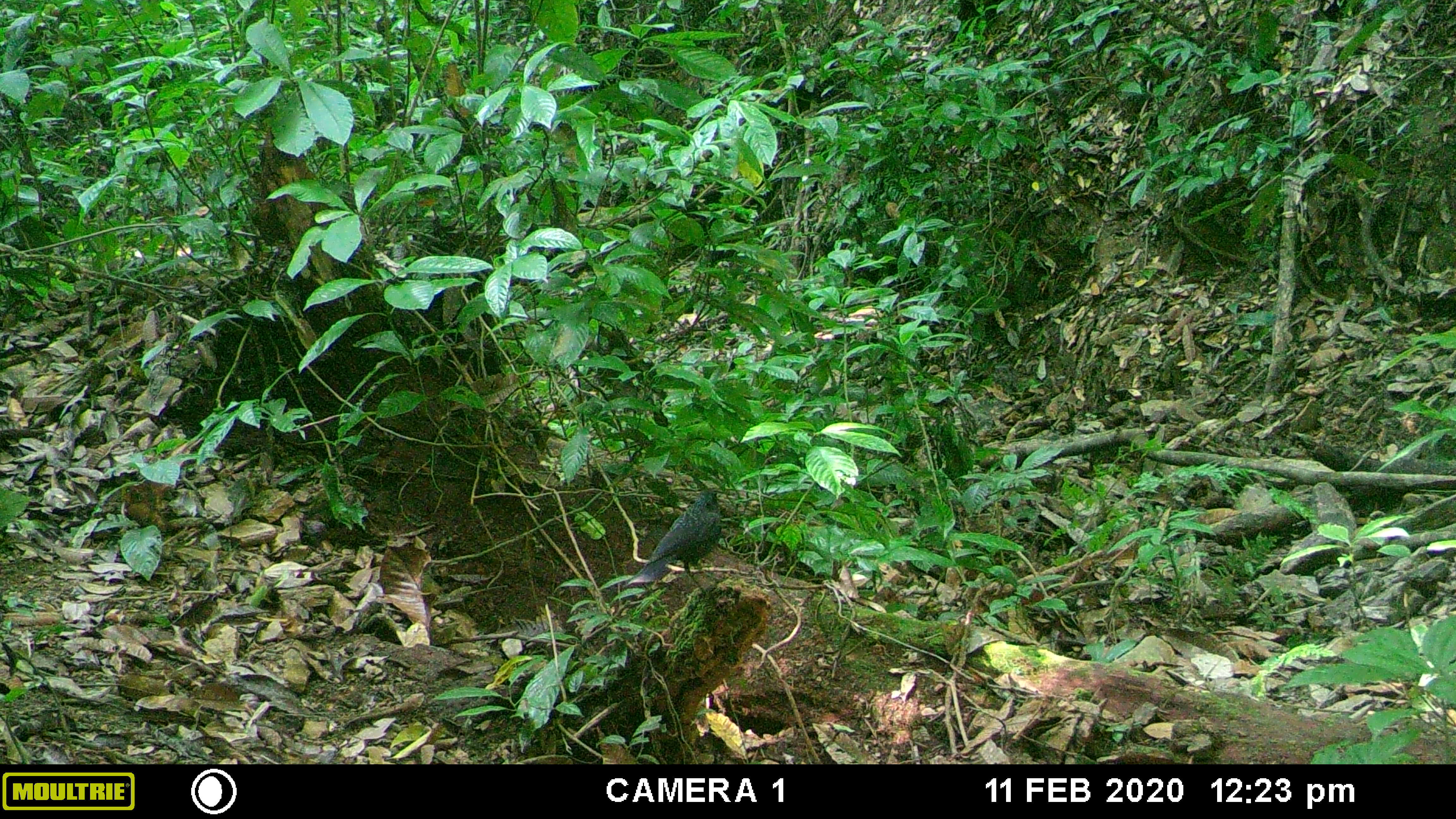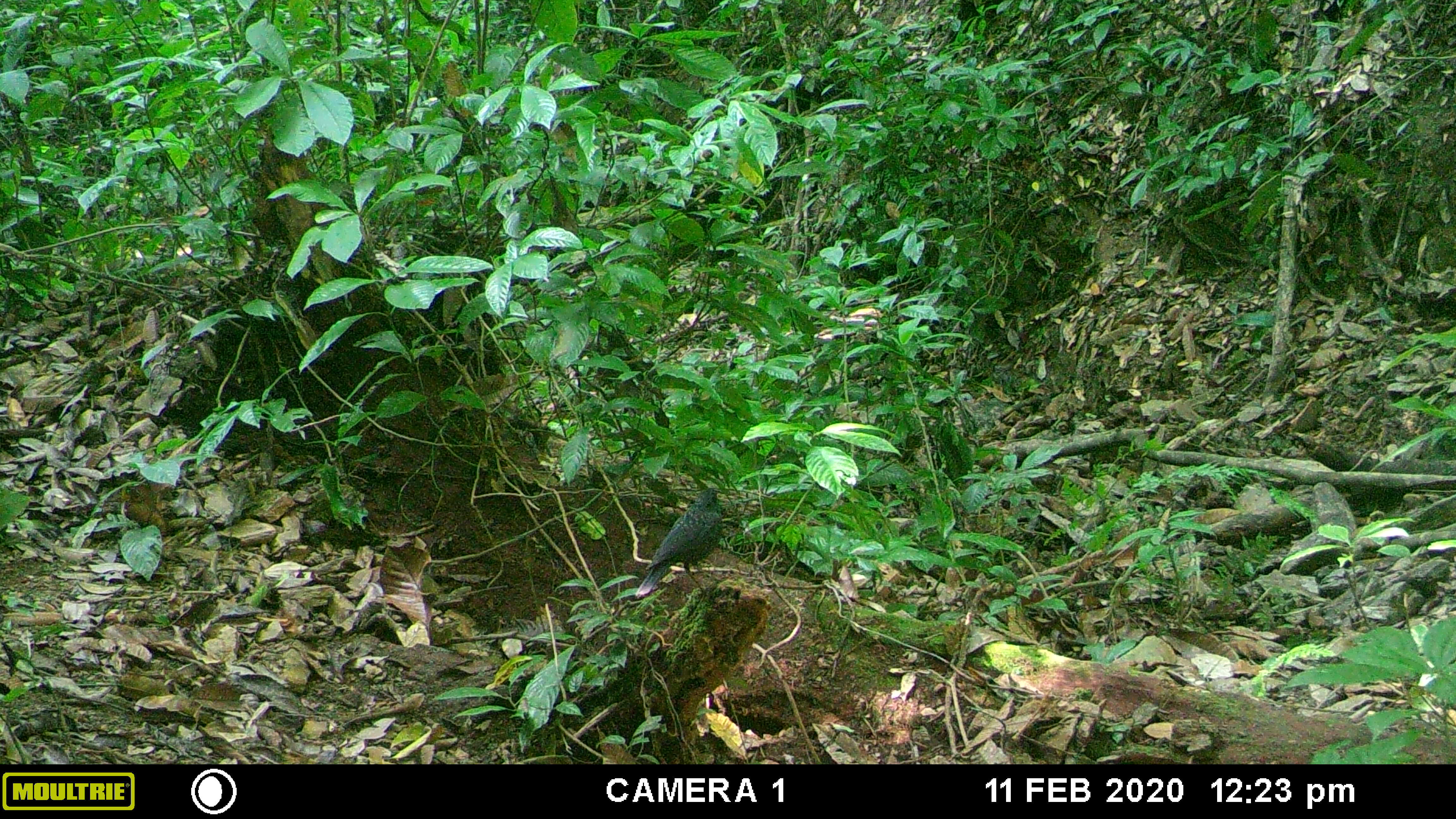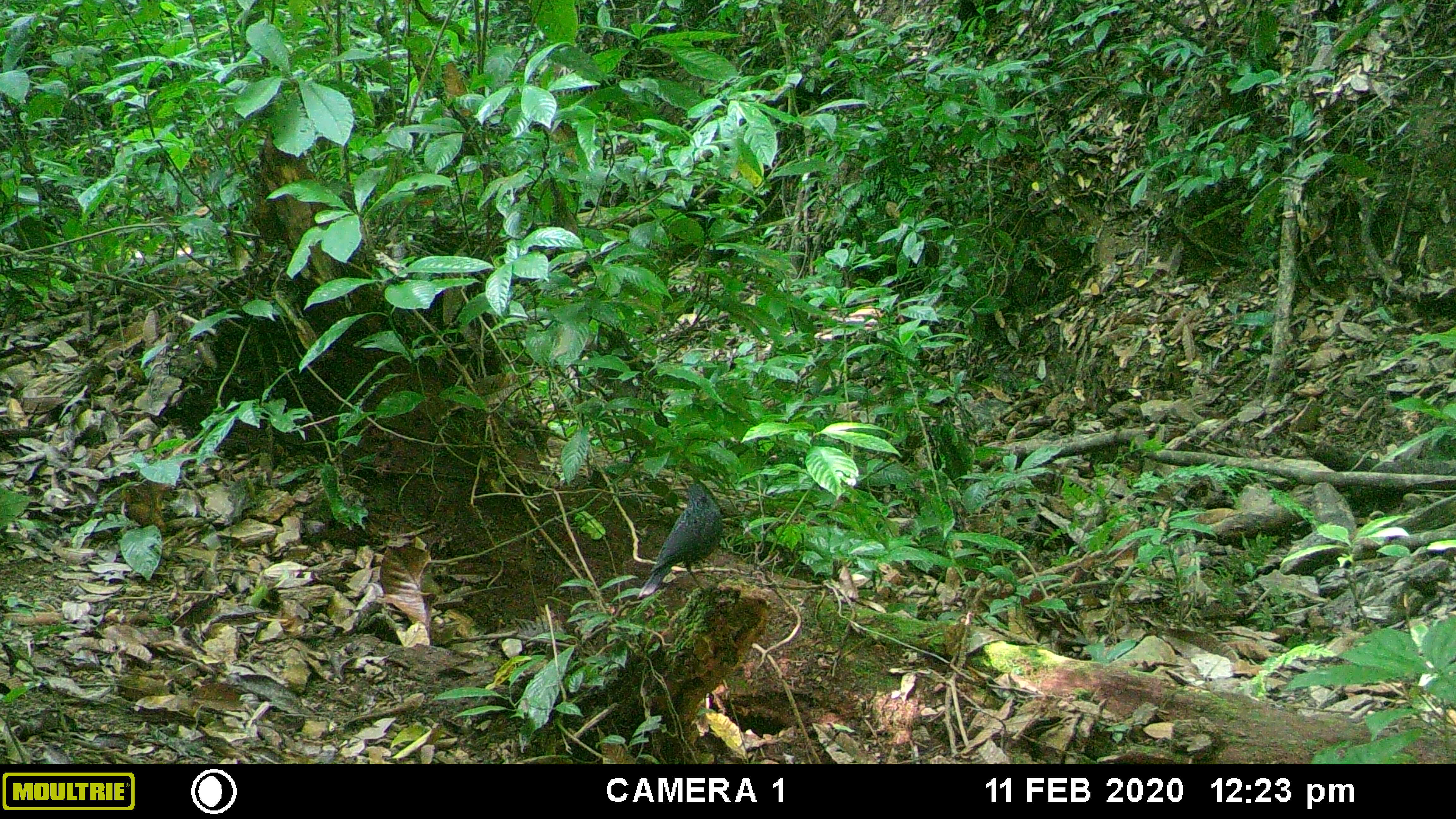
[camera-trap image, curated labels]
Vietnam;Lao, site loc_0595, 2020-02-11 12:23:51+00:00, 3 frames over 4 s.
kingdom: Animalia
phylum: Chordata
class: Aves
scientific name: Aves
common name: bird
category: unidentified bird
Unidentified bird (bird) (Aves). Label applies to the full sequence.